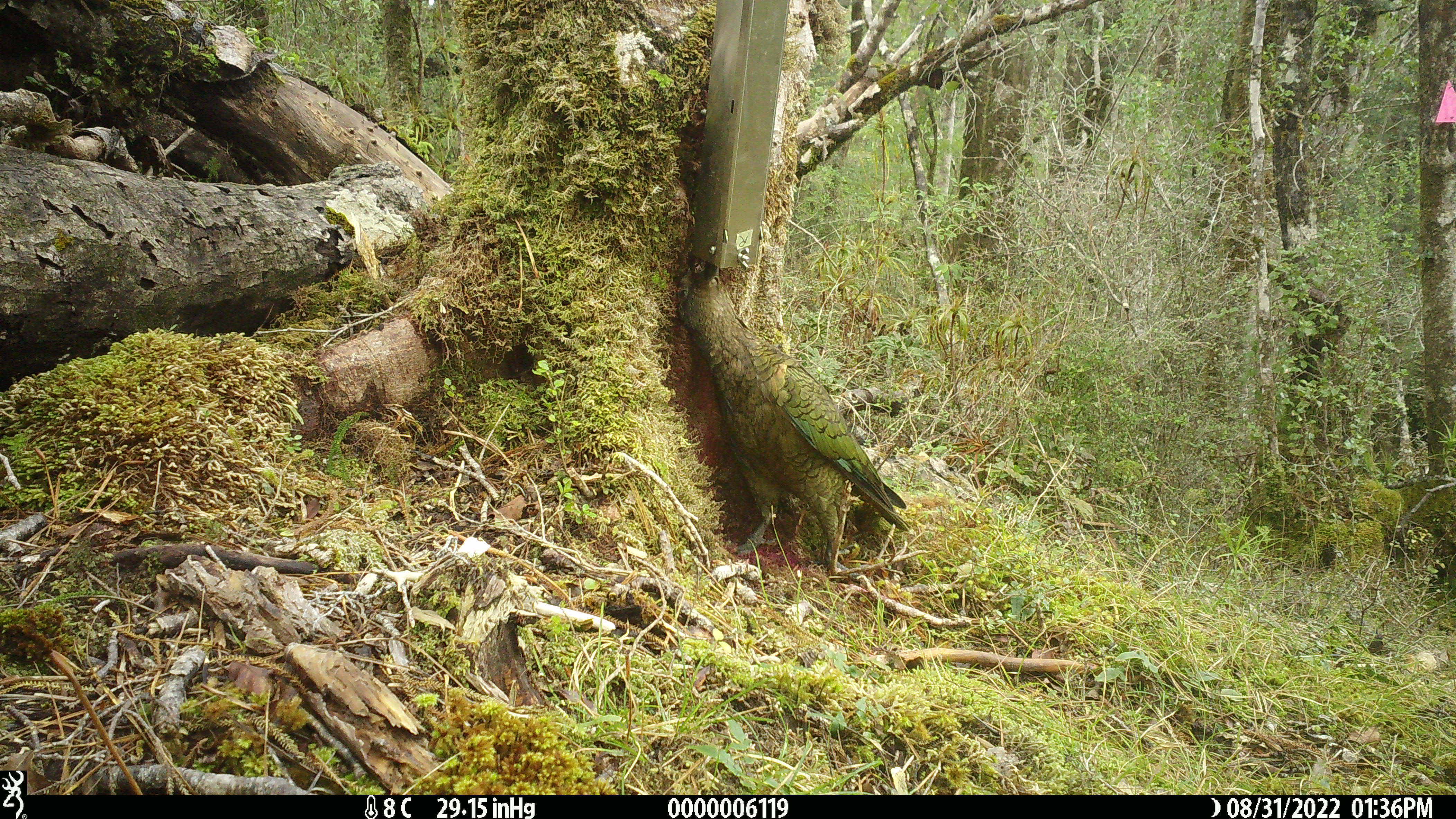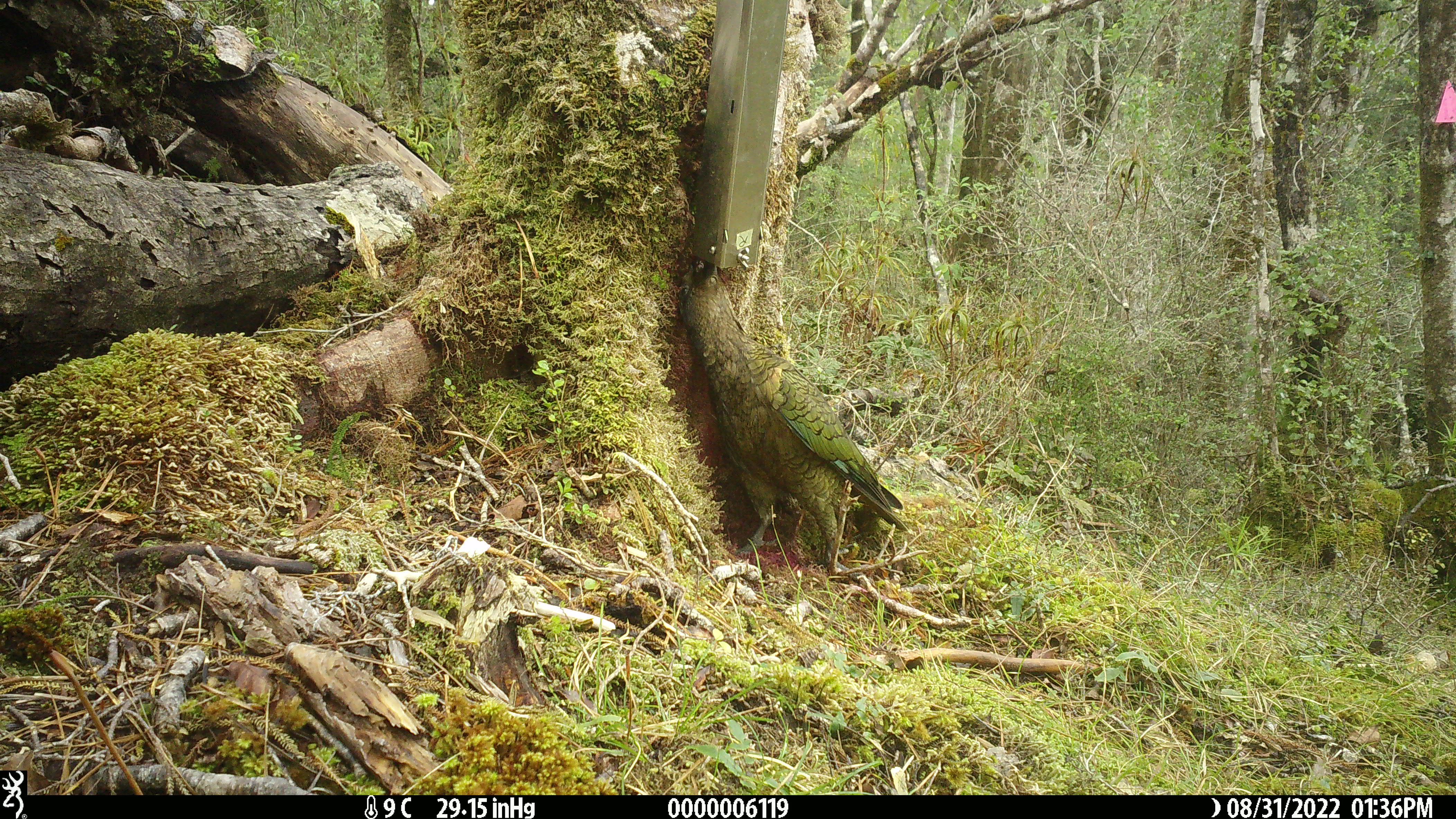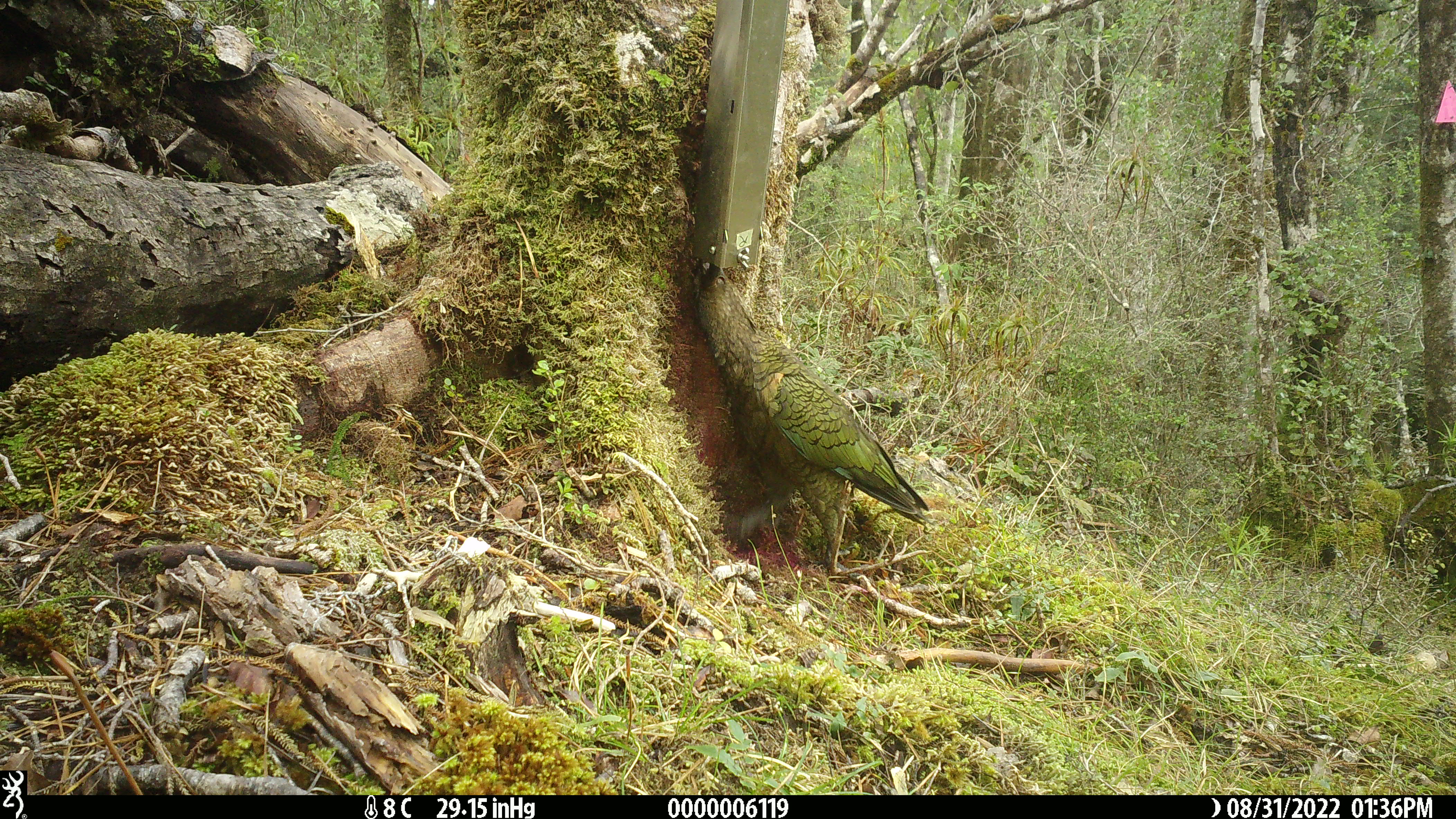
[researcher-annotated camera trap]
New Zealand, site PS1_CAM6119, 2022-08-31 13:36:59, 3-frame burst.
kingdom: Animalia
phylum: Chordata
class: Aves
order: Psittaciformes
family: Strigopidae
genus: Nestor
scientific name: Nestor notabilis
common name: kea